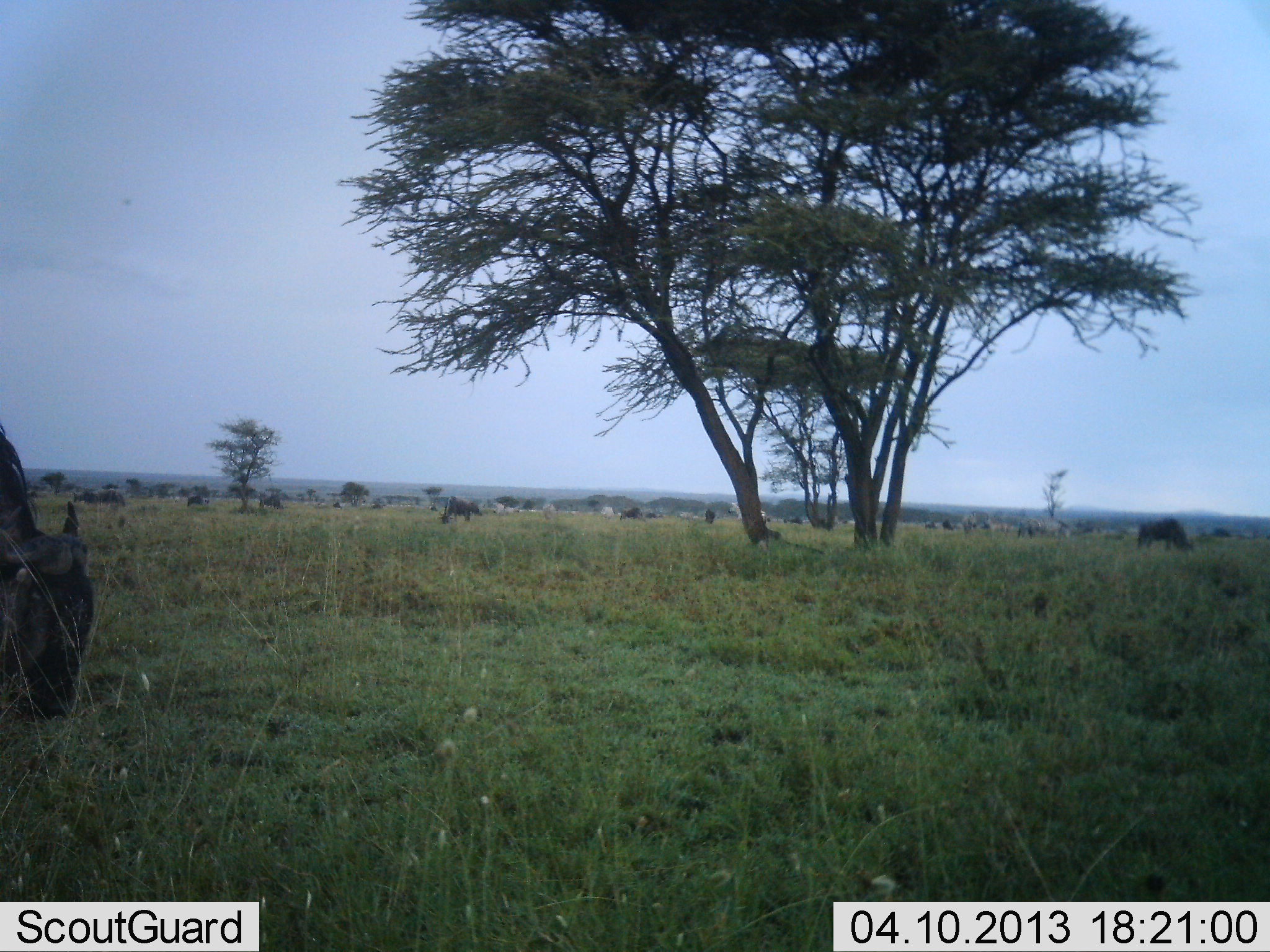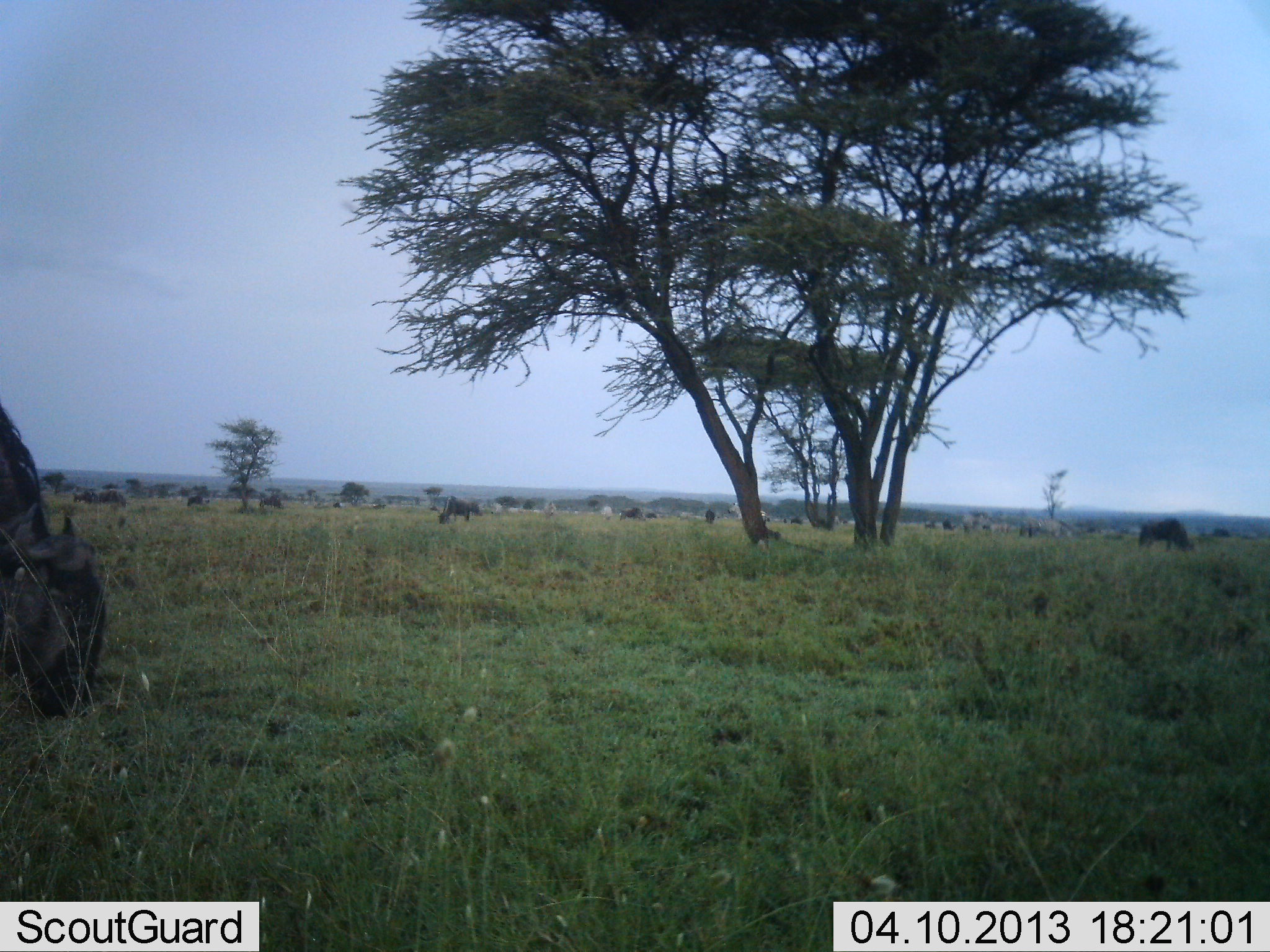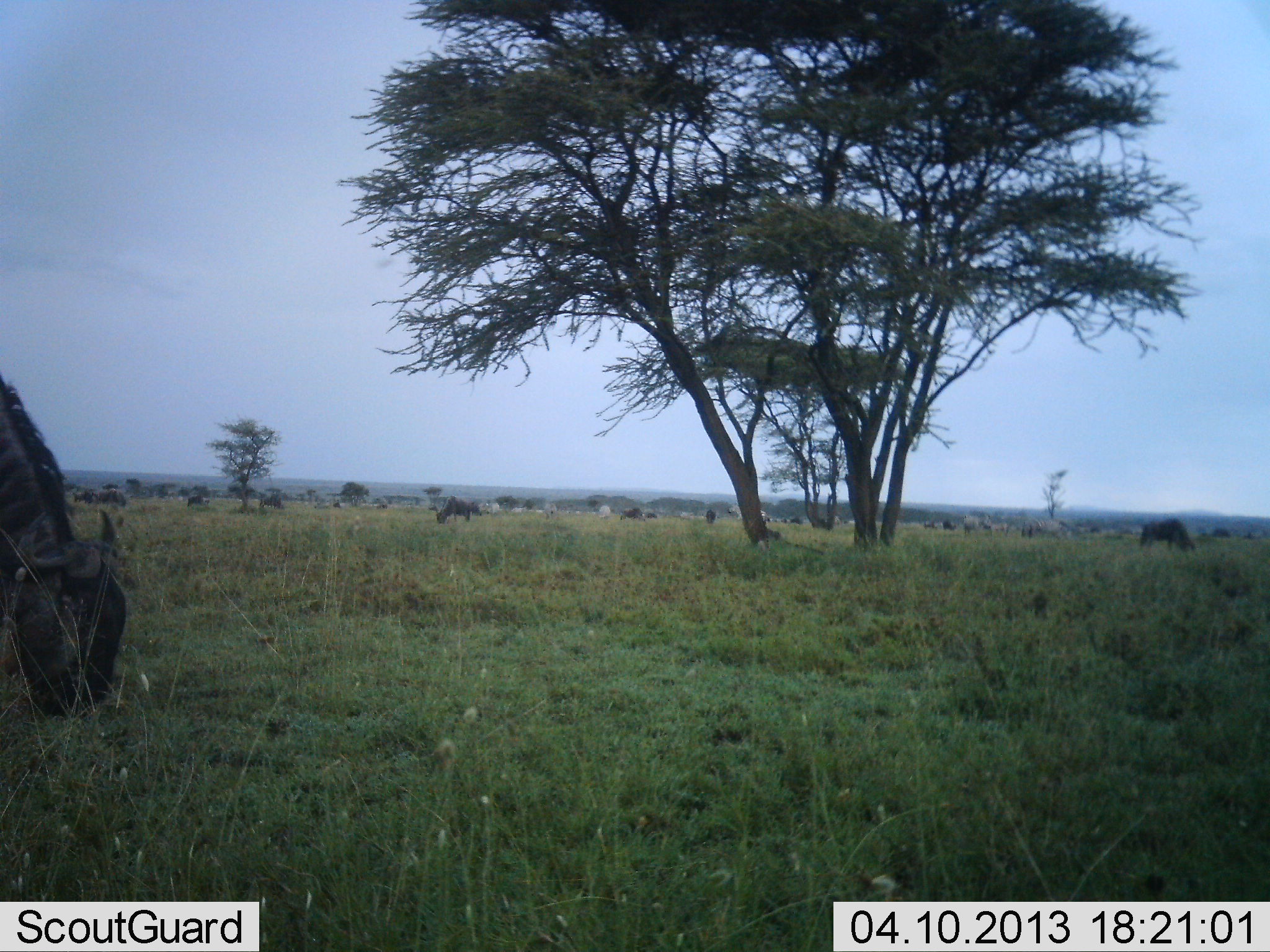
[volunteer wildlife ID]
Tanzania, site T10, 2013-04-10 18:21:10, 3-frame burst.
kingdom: Animalia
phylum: Chordata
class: Mammalia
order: Artiodactyla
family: Bovidae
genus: Connochaetes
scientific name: Connochaetes taurinus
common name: blue wildebeest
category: wildebeest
Wildebeest (blue wildebeest) (Connochaetes taurinus), count 11-50. Behavior (volunteer vote fractions): standing 38%, resting 0%, moving 14%, interacting 5%. Young present (vote fraction): 0%. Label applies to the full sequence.